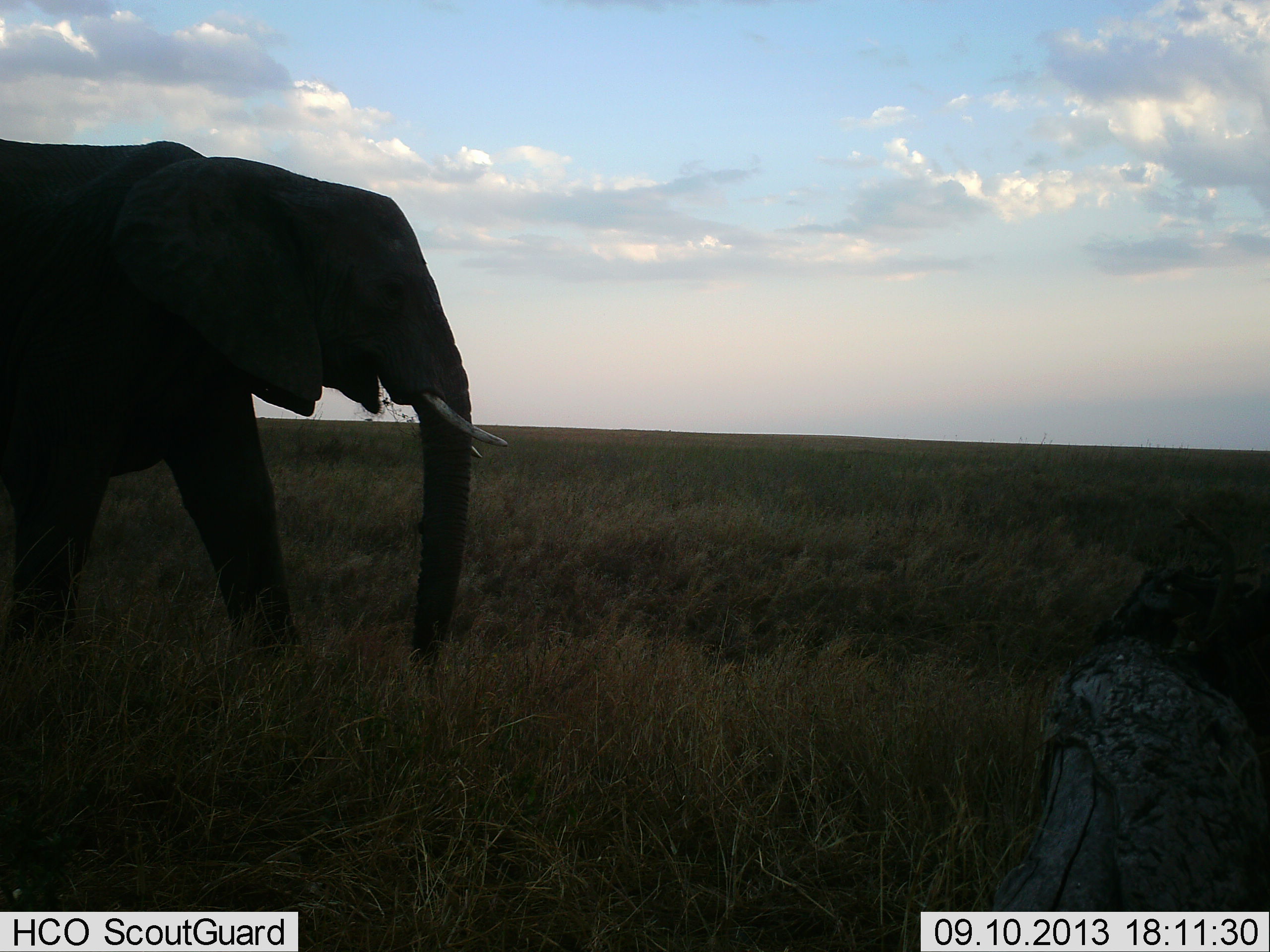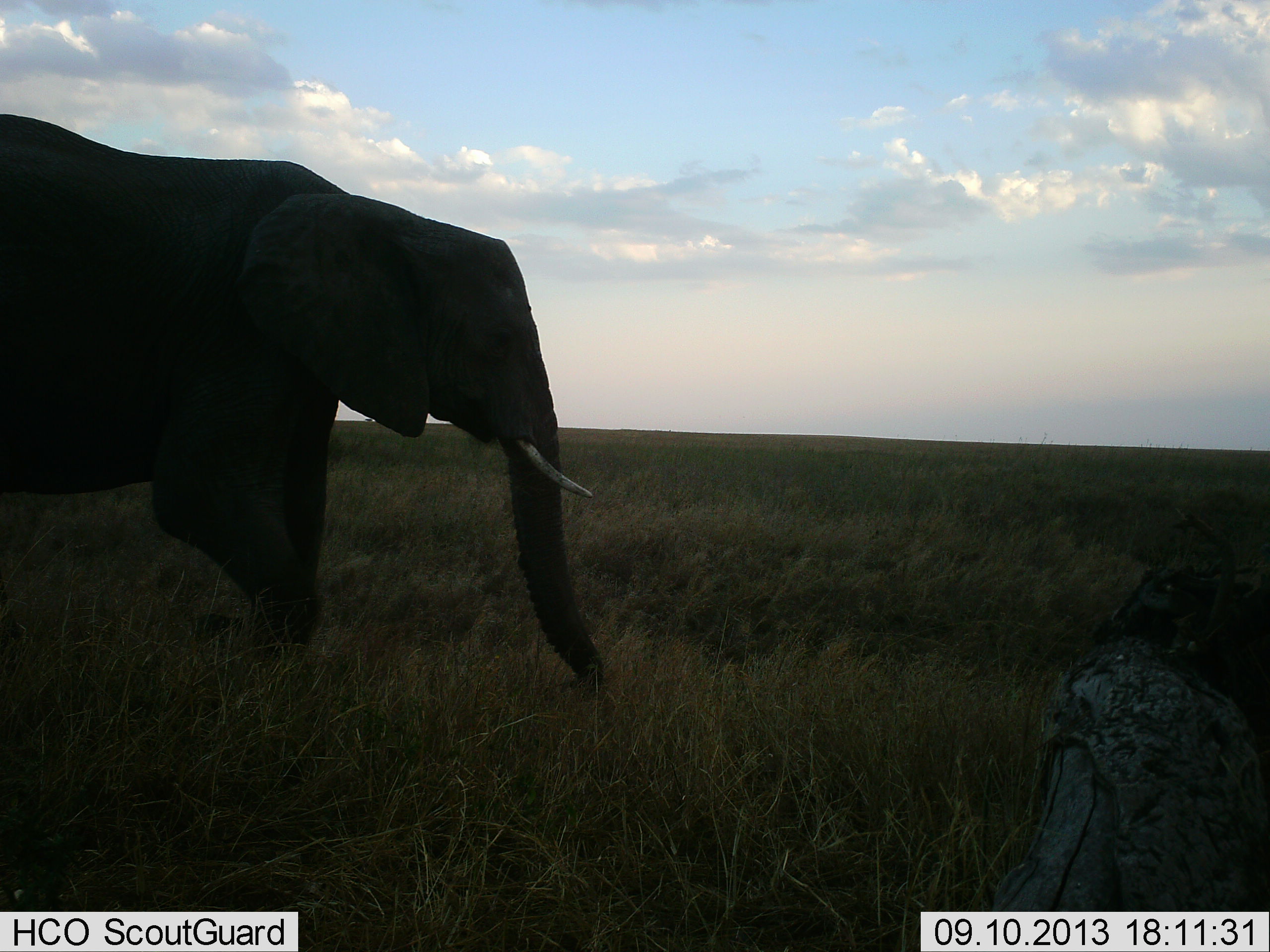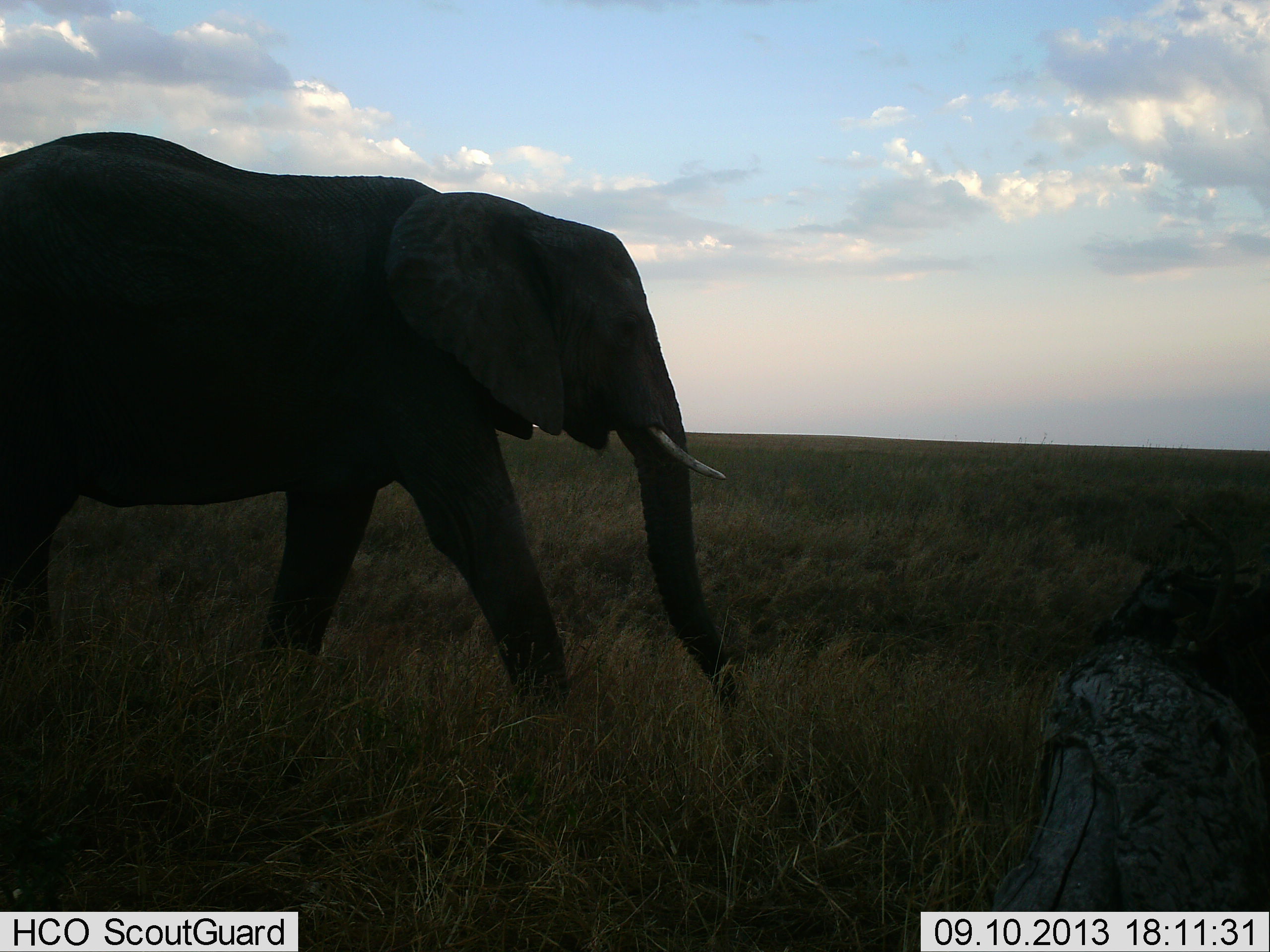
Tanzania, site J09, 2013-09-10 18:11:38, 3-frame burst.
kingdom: Animalia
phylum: Chordata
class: Mammalia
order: Proboscidea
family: Elephantidae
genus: Loxodonta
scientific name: Loxodonta africana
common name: african bush elephant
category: elephant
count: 1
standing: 14%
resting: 0%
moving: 91%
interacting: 0%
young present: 0%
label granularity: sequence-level